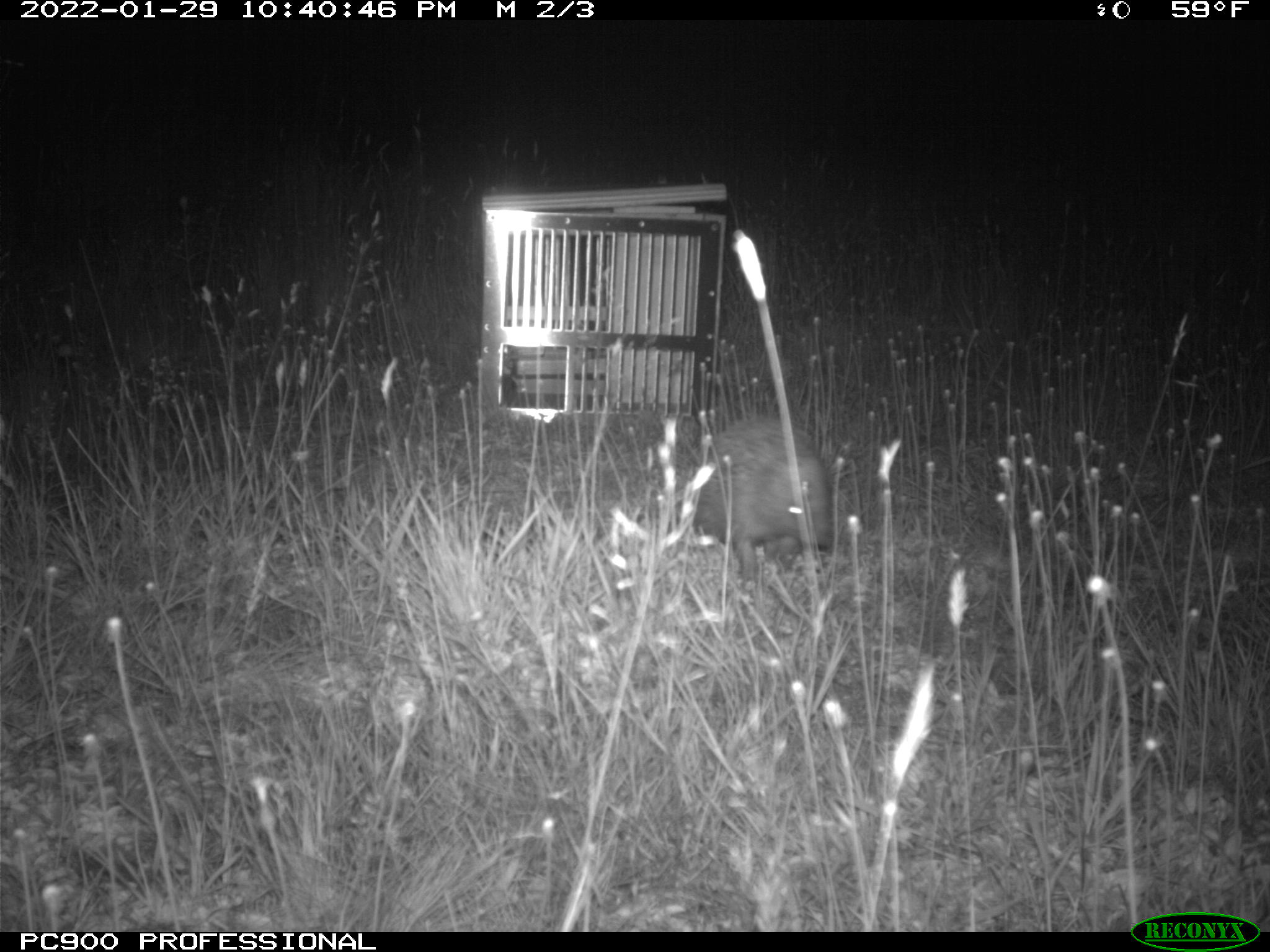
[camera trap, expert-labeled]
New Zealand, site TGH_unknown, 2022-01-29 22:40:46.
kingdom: Animalia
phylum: Chordata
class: Mammalia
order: Eulipotyphla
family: Erinaceidae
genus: Erinaceus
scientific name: Erinaceus europaeus europaeus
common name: european hedgehog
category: hedgehog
Hedgehog (european hedgehog) (Erinaceus europaeus europaeus).